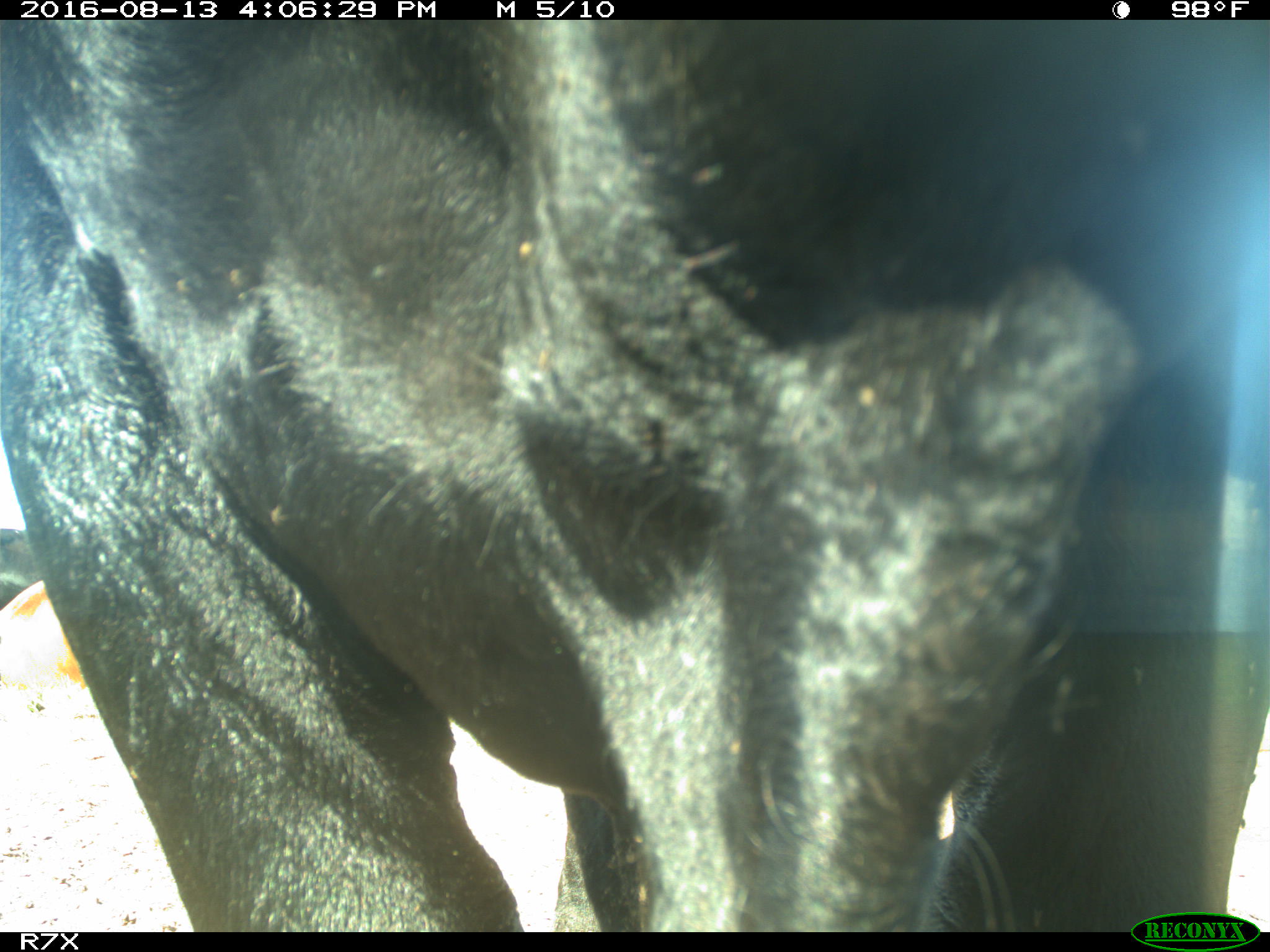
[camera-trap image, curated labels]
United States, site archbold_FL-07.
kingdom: Animalia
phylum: Chordata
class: Mammalia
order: Artiodactyla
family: Bovidae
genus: Bos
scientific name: Bos taurus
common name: domestic cow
Bos taurus (domestic cow).